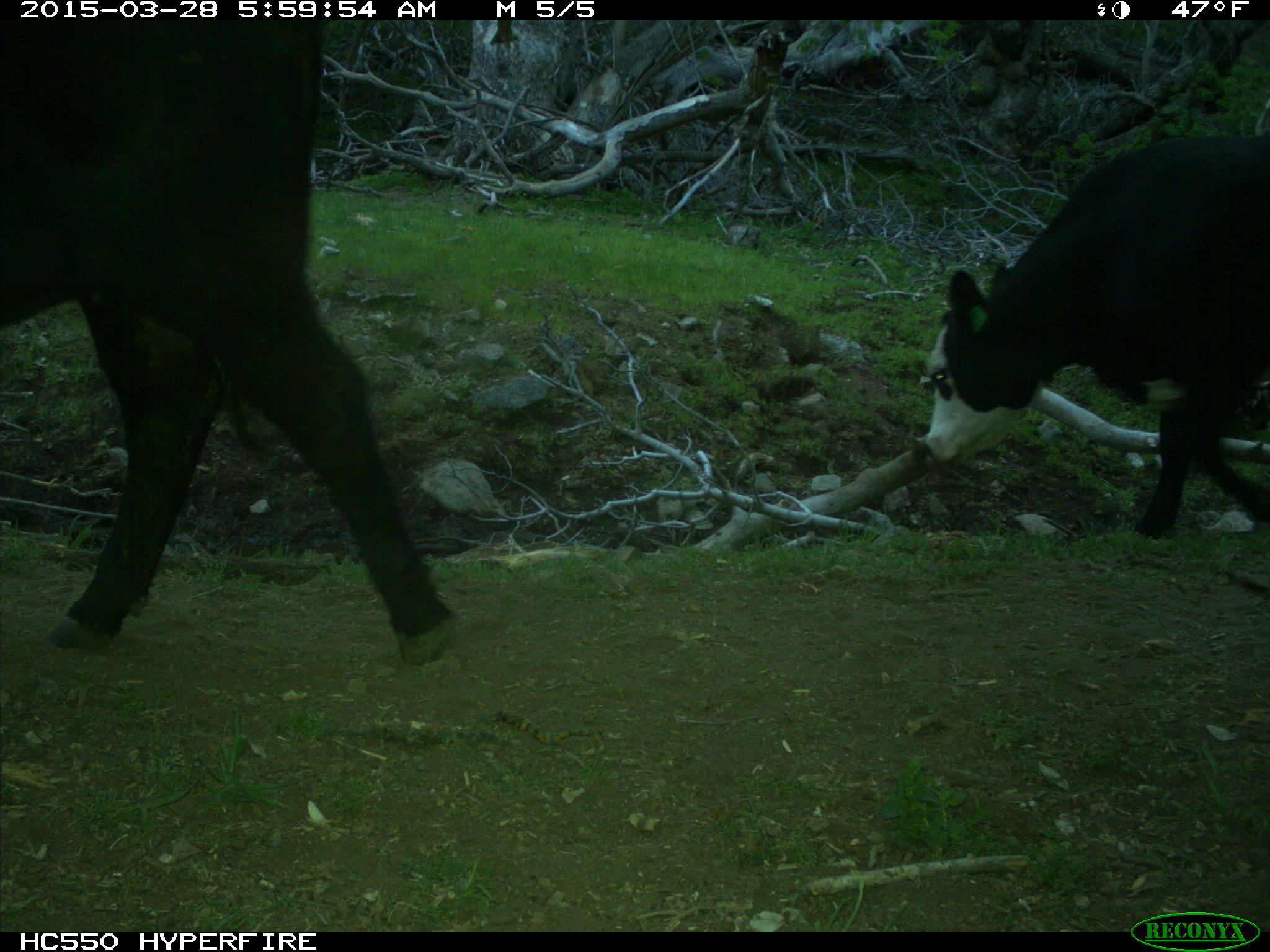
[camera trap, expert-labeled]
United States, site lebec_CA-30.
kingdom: Animalia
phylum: Chordata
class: Mammalia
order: Artiodactyla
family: Bovidae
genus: Bos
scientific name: Bos taurus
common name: domestic cow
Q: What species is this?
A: Bos taurus (domestic cow).